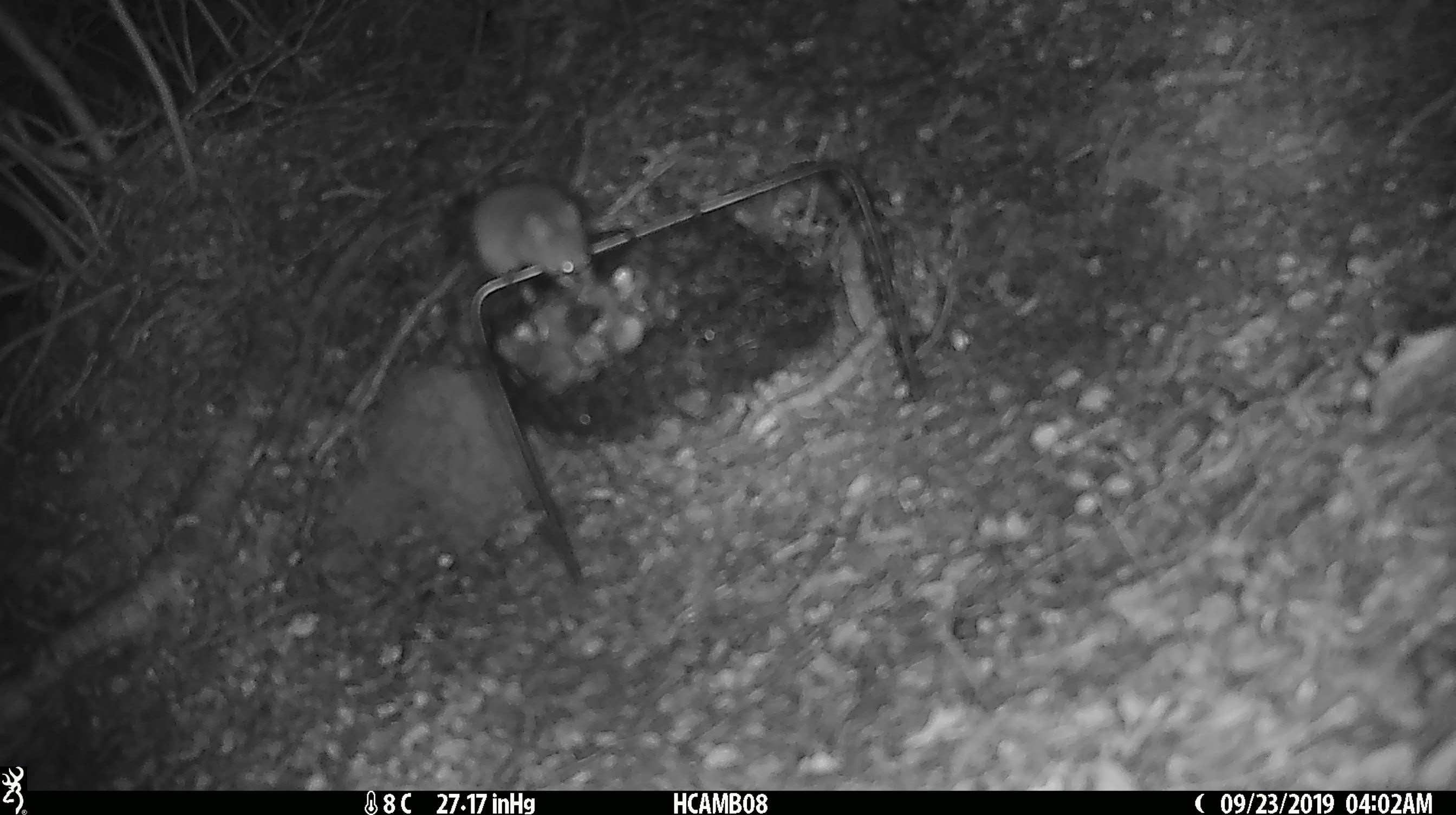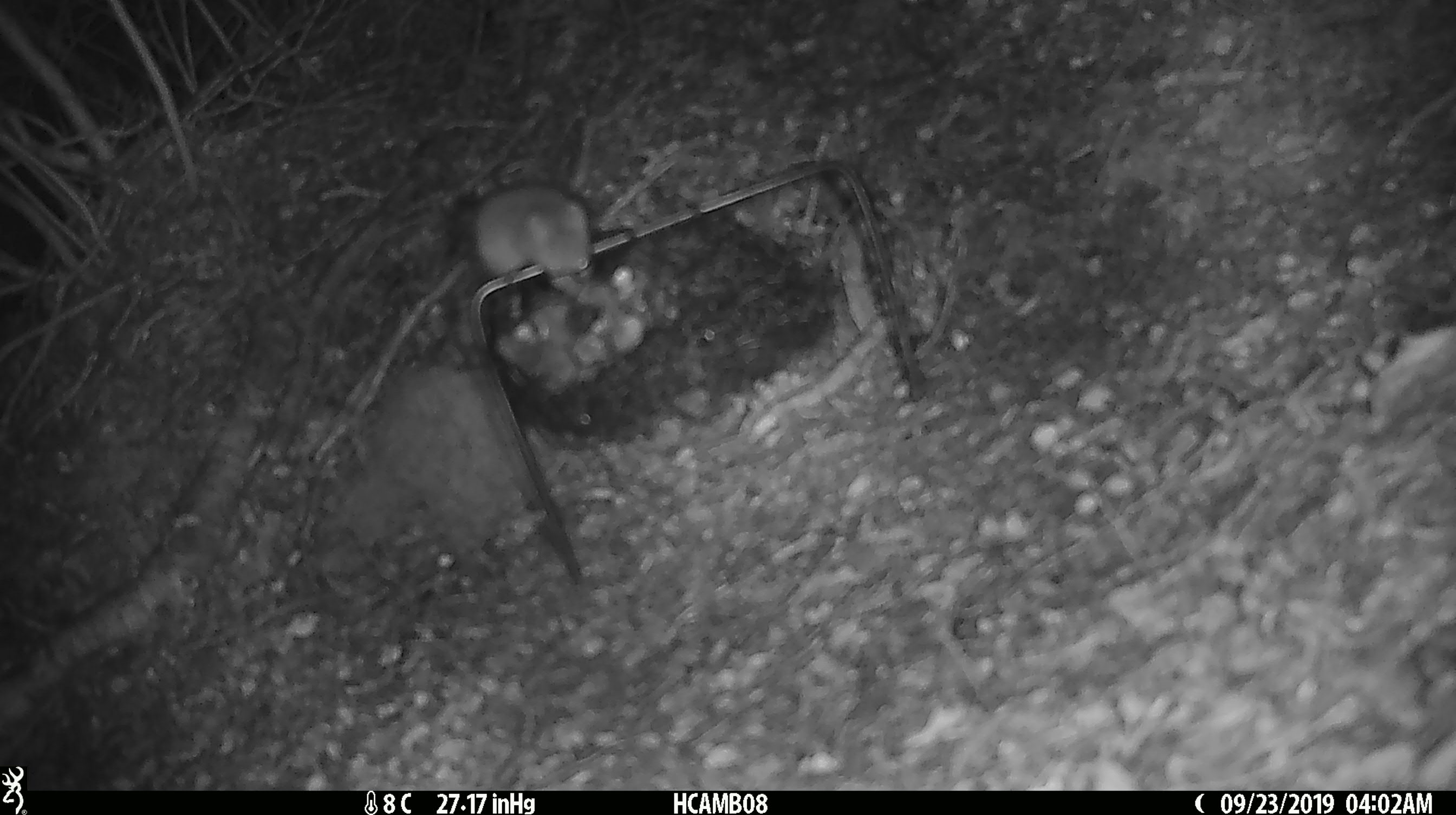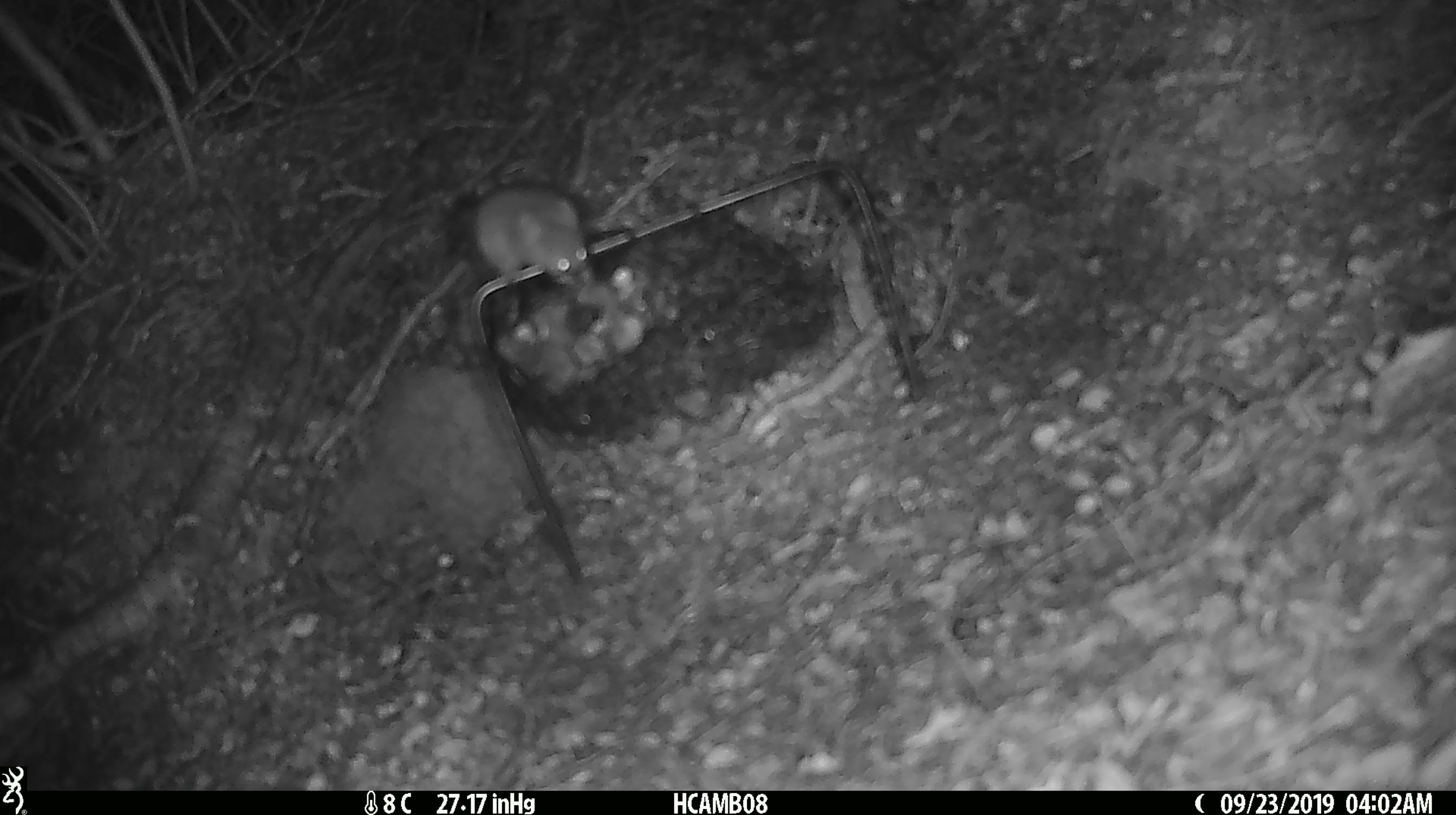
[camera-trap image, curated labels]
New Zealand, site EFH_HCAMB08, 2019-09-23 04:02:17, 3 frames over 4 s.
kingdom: Animalia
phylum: Chordata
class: Mammalia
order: Rodentia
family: Muridae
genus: Mus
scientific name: Mus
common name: mouse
Mouse (Mus).